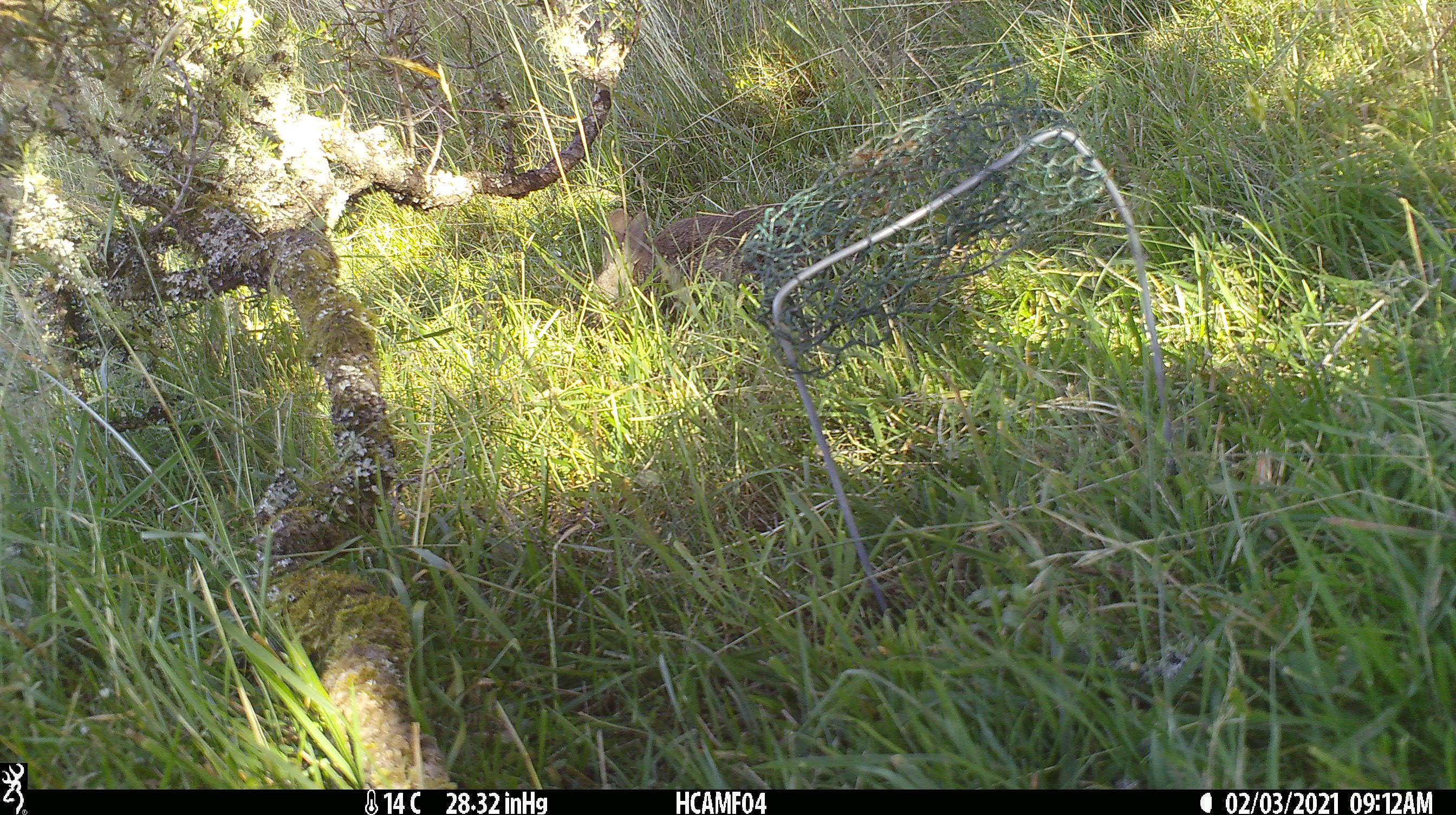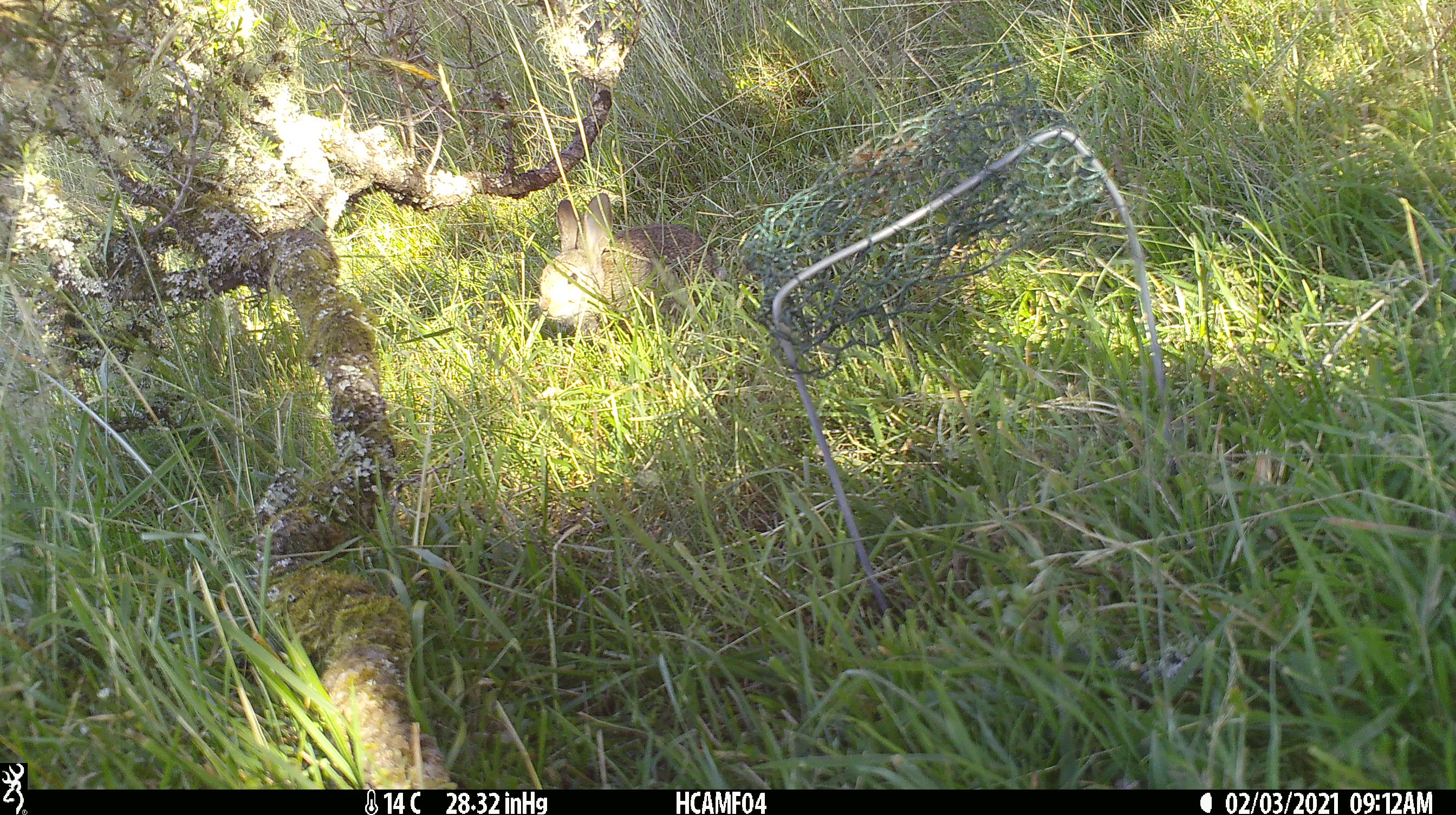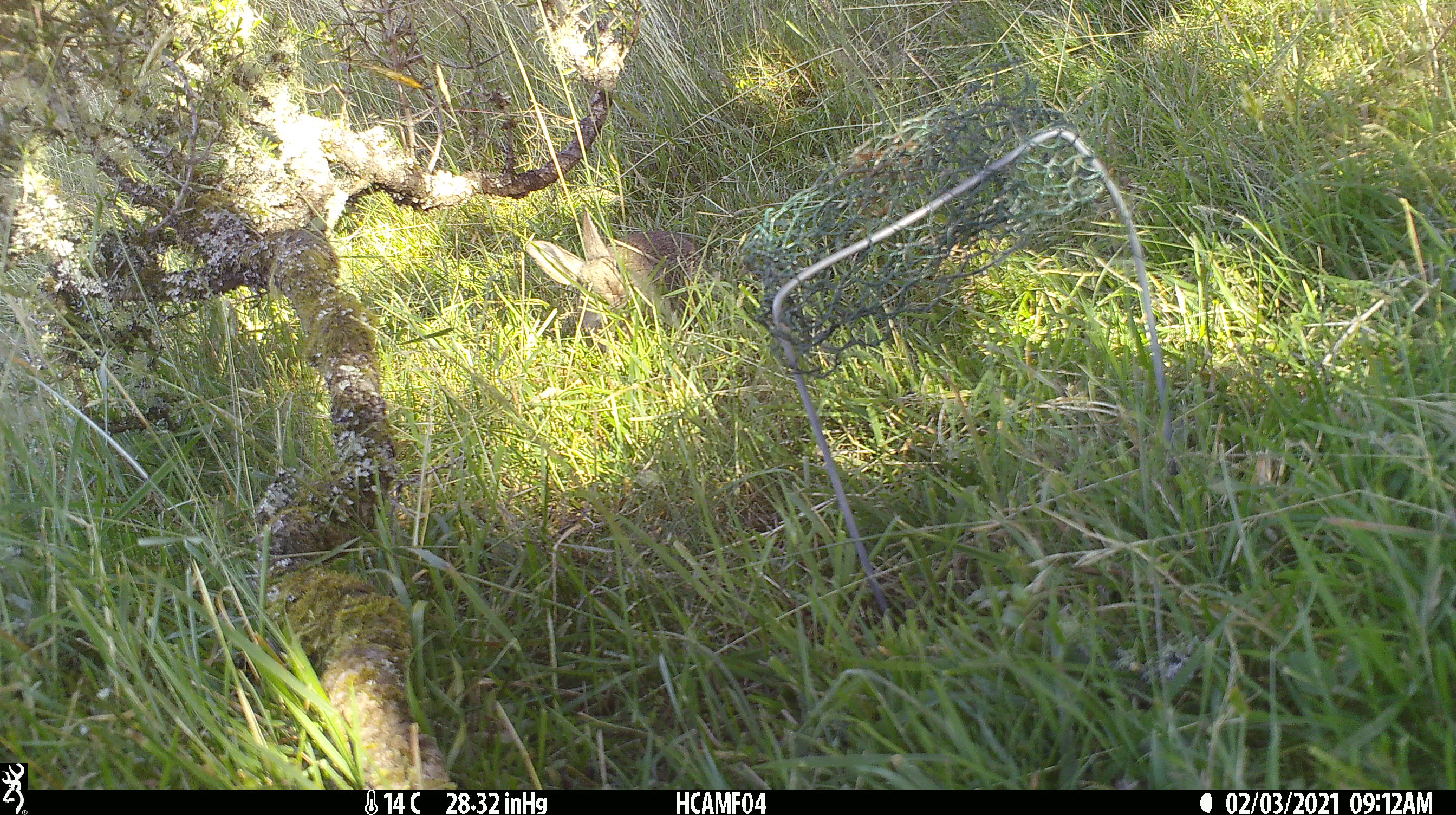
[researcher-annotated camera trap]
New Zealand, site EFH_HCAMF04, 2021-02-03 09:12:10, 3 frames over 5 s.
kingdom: Animalia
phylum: Chordata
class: Mammalia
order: Lagomorpha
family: Leporidae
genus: Oryctolagus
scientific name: Oryctolagus cuniculus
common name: european rabbit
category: rabbit